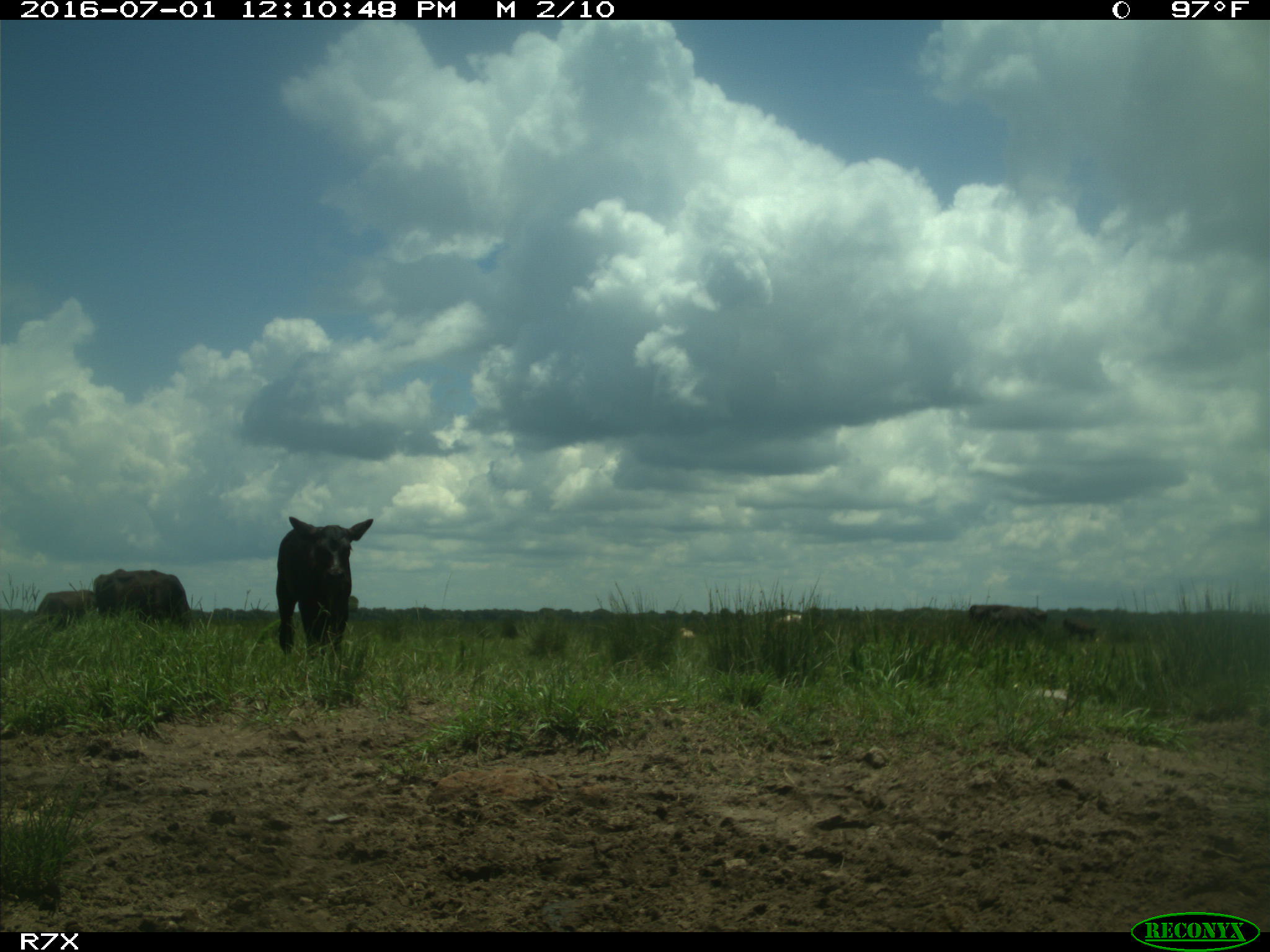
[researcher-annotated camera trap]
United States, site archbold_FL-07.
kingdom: Animalia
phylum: Chordata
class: Mammalia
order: Artiodactyla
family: Bovidae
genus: Bos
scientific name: Bos taurus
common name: domestic cow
Bos taurus (domestic cow).